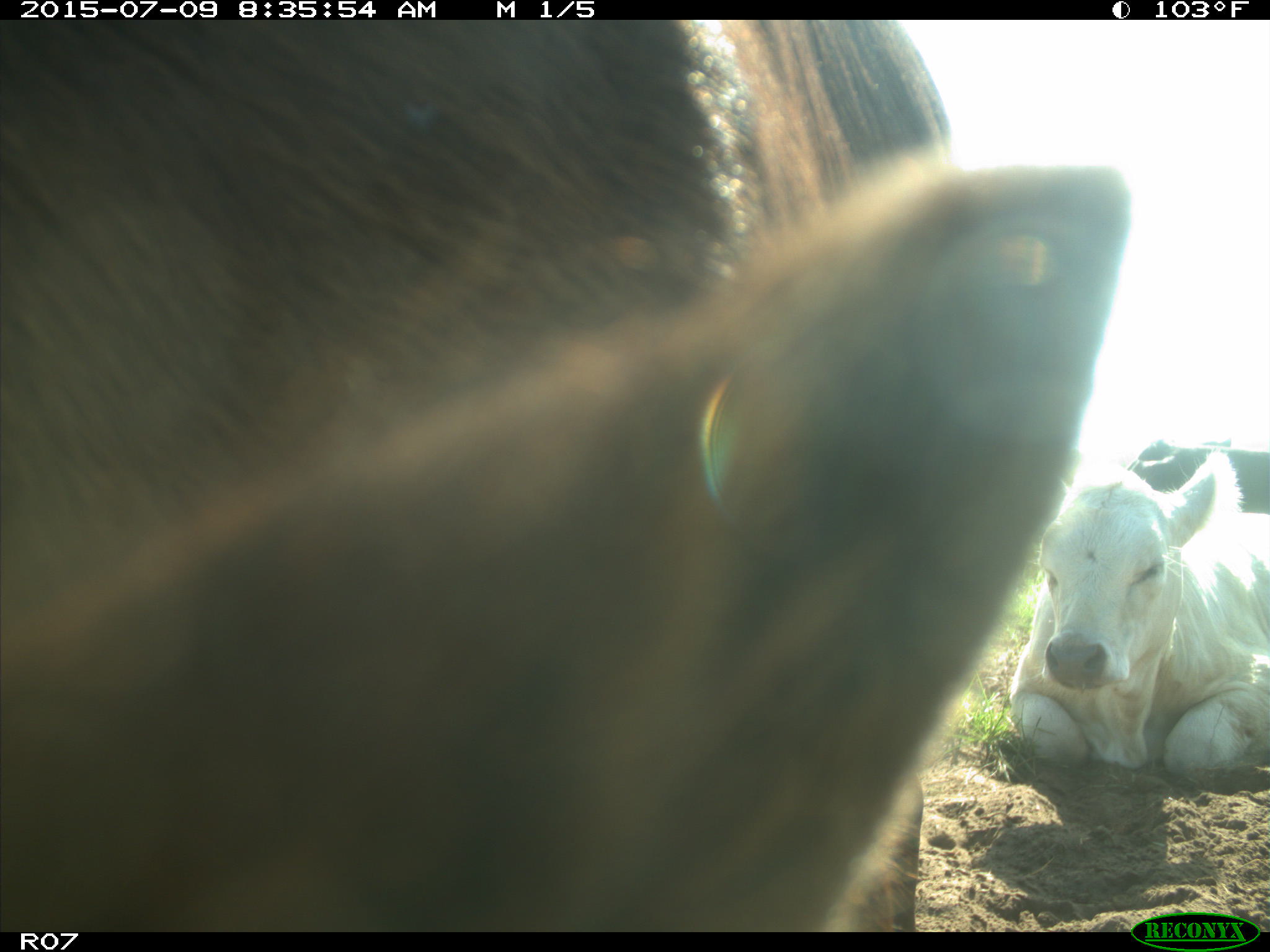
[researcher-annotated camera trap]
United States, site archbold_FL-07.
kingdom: Animalia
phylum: Chordata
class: Mammalia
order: Artiodactyla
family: Bovidae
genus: Bos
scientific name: Bos taurus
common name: domestic cow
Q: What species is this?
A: Bos taurus (domestic cow).